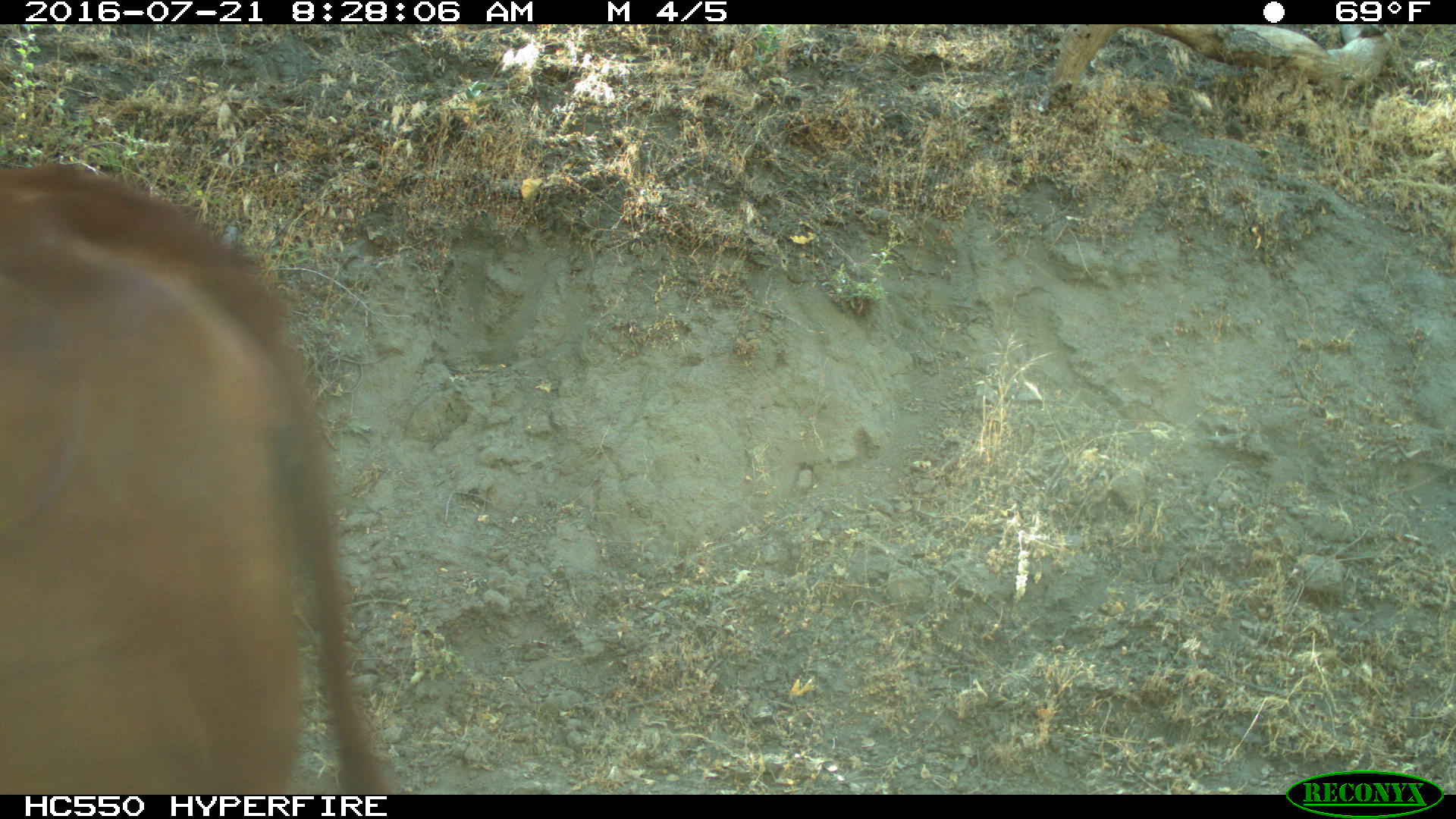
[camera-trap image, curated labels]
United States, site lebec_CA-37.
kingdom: Animalia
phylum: Chordata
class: Mammalia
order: Artiodactyla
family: Bovidae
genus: Bos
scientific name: Bos taurus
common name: domestic cow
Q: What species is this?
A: Bos taurus (domestic cow).